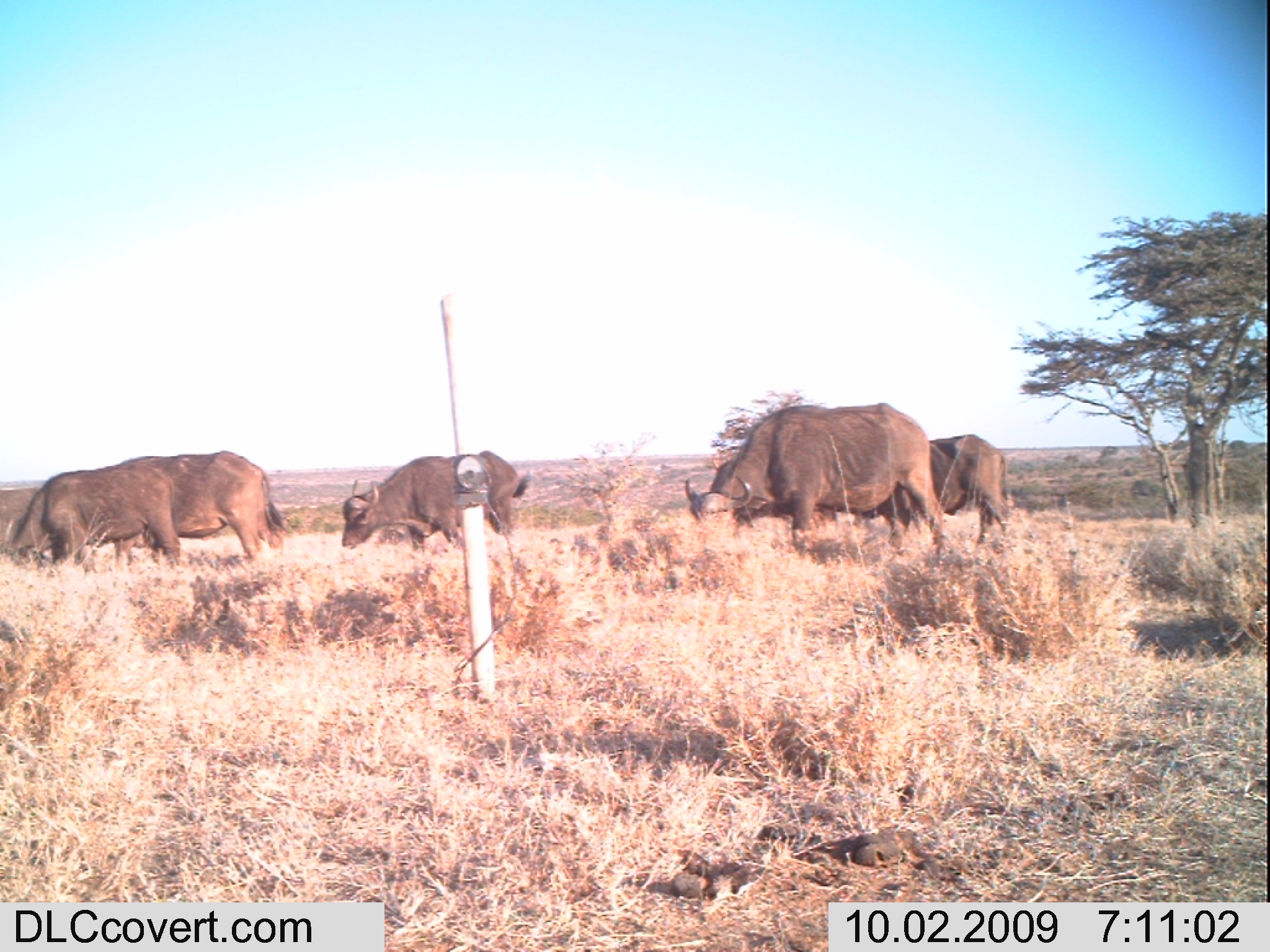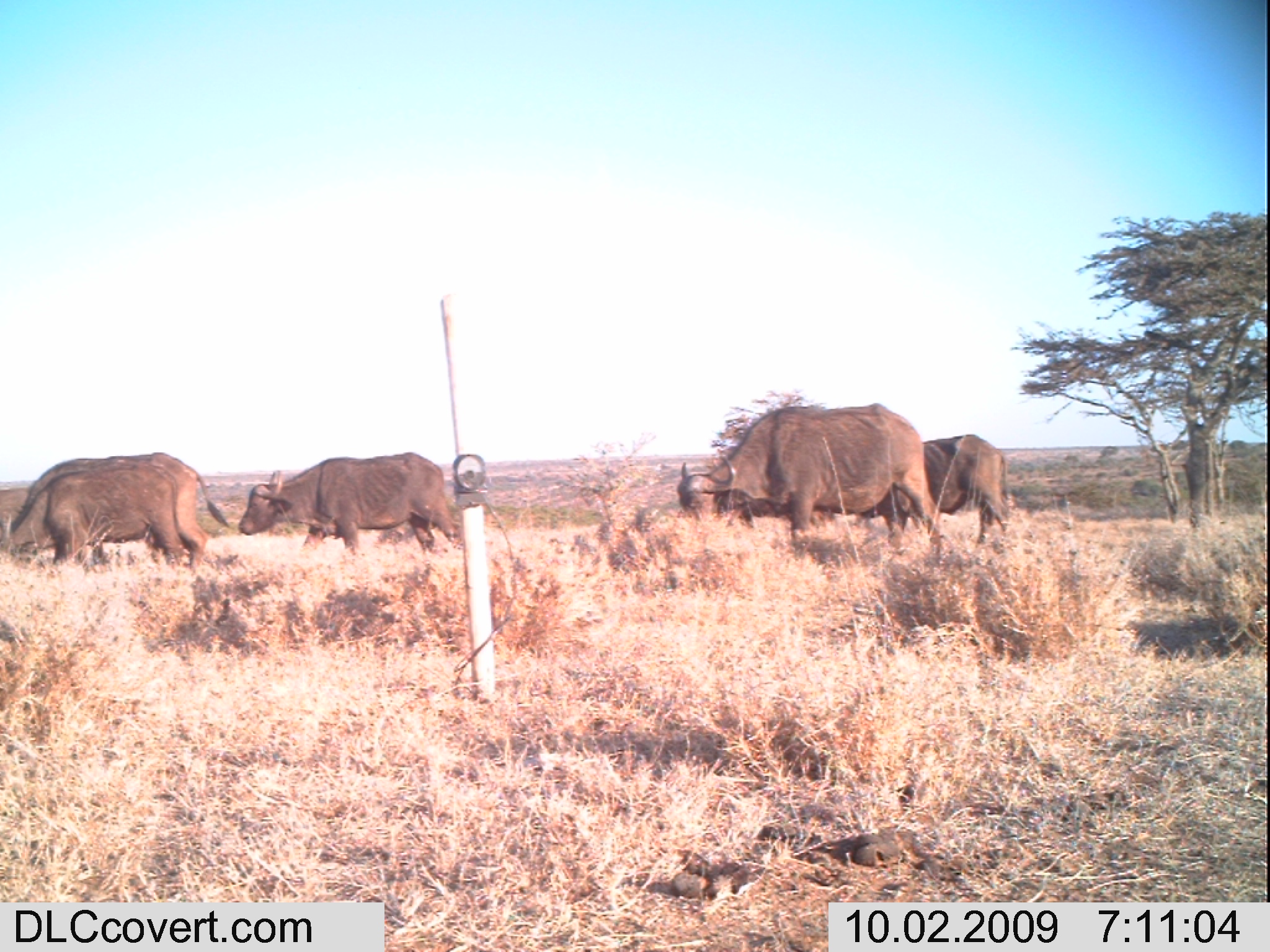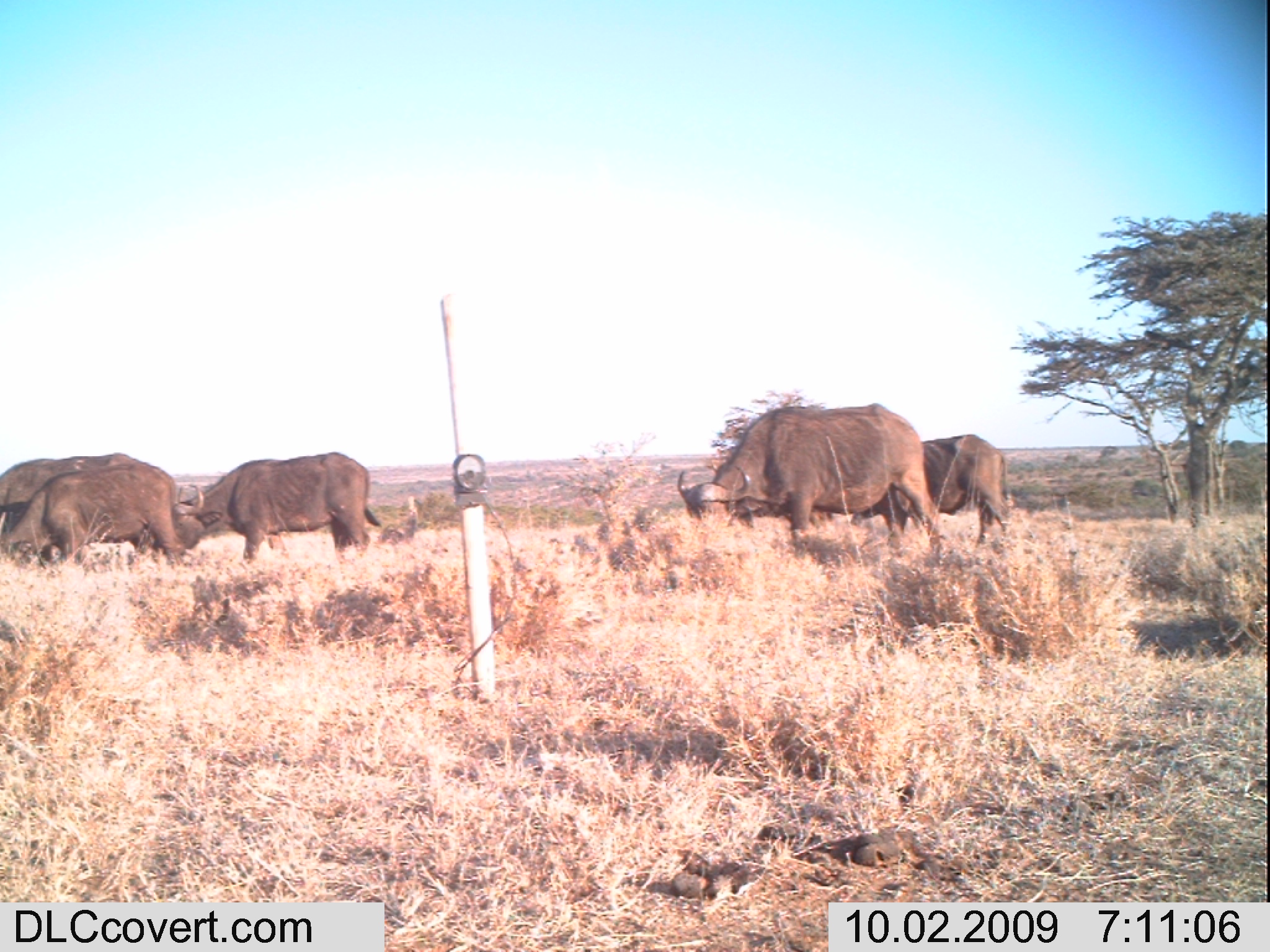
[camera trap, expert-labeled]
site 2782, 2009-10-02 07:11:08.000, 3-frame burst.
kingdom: Animalia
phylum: Chordata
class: Mammalia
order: Artiodactyla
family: Bovidae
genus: Syncerus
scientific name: Syncerus caffer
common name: african buffalo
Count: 6.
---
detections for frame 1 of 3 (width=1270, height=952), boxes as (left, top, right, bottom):
syncerus caffer: (684, 401, 946, 558); (340, 451, 534, 553); (4, 466, 183, 564); (117, 452, 284, 557); (929, 432, 1021, 543); (0, 483, 39, 553); (376, 526, 416, 548)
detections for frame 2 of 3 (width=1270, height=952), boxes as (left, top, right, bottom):
syncerus caffer: (677, 401, 943, 544); (237, 451, 462, 550); (12, 454, 230, 550); (2, 467, 189, 561); (919, 434, 1009, 542); (0, 485, 29, 526)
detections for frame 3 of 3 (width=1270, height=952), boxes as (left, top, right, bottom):
syncerus caffer: (677, 403, 943, 553); (184, 453, 379, 558); (3, 468, 183, 562); (0, 453, 185, 534); (923, 433, 1014, 541)